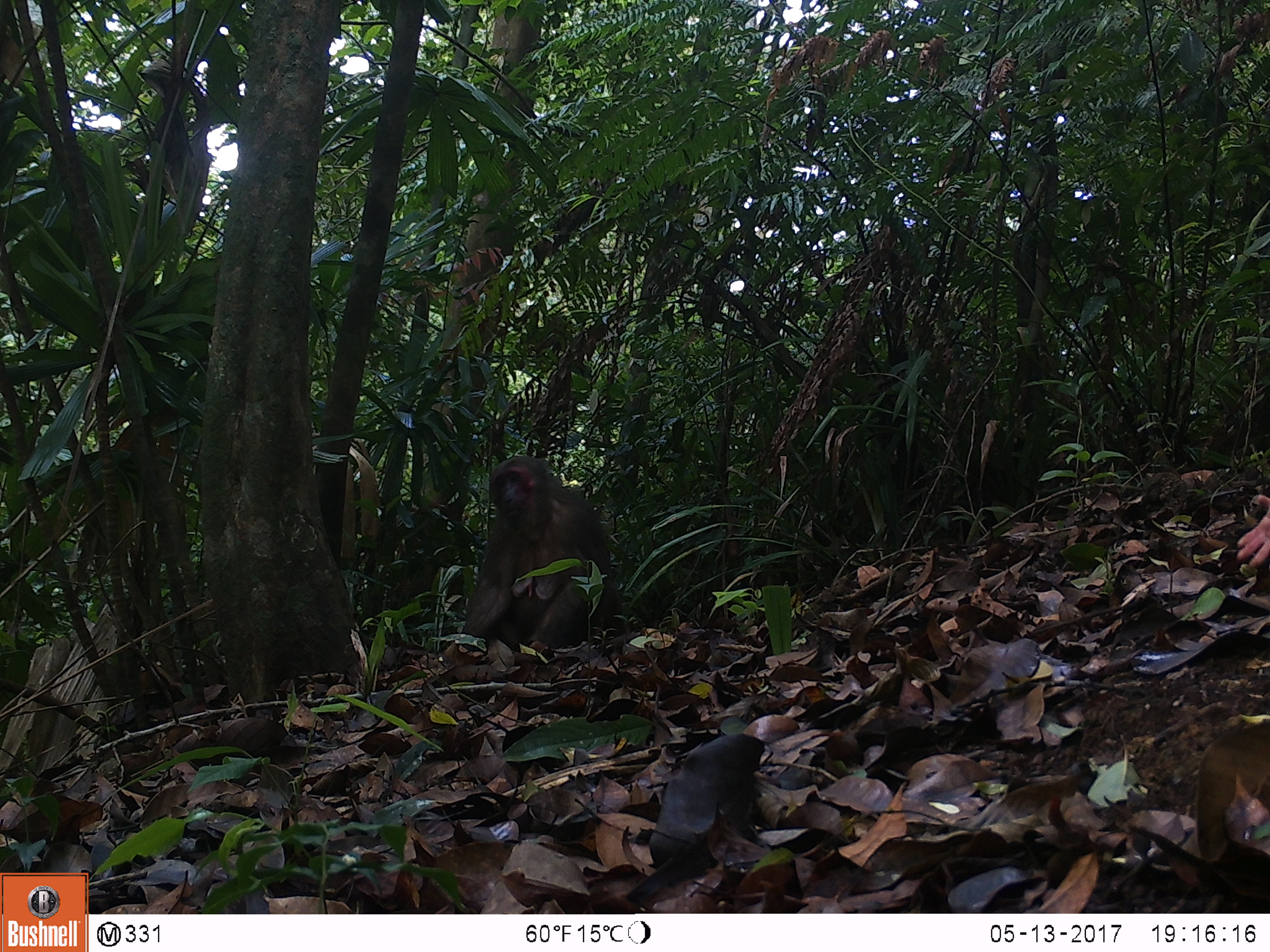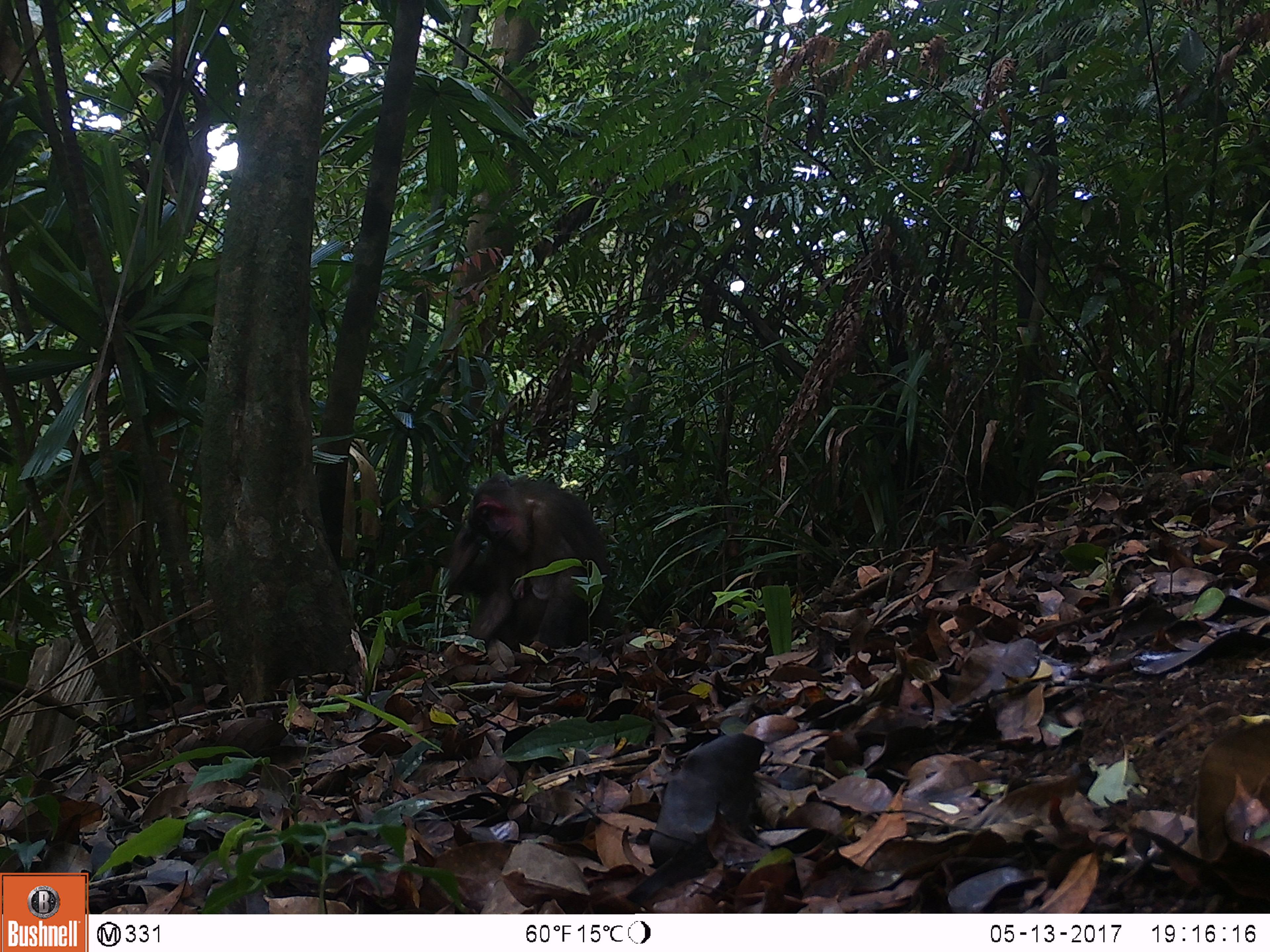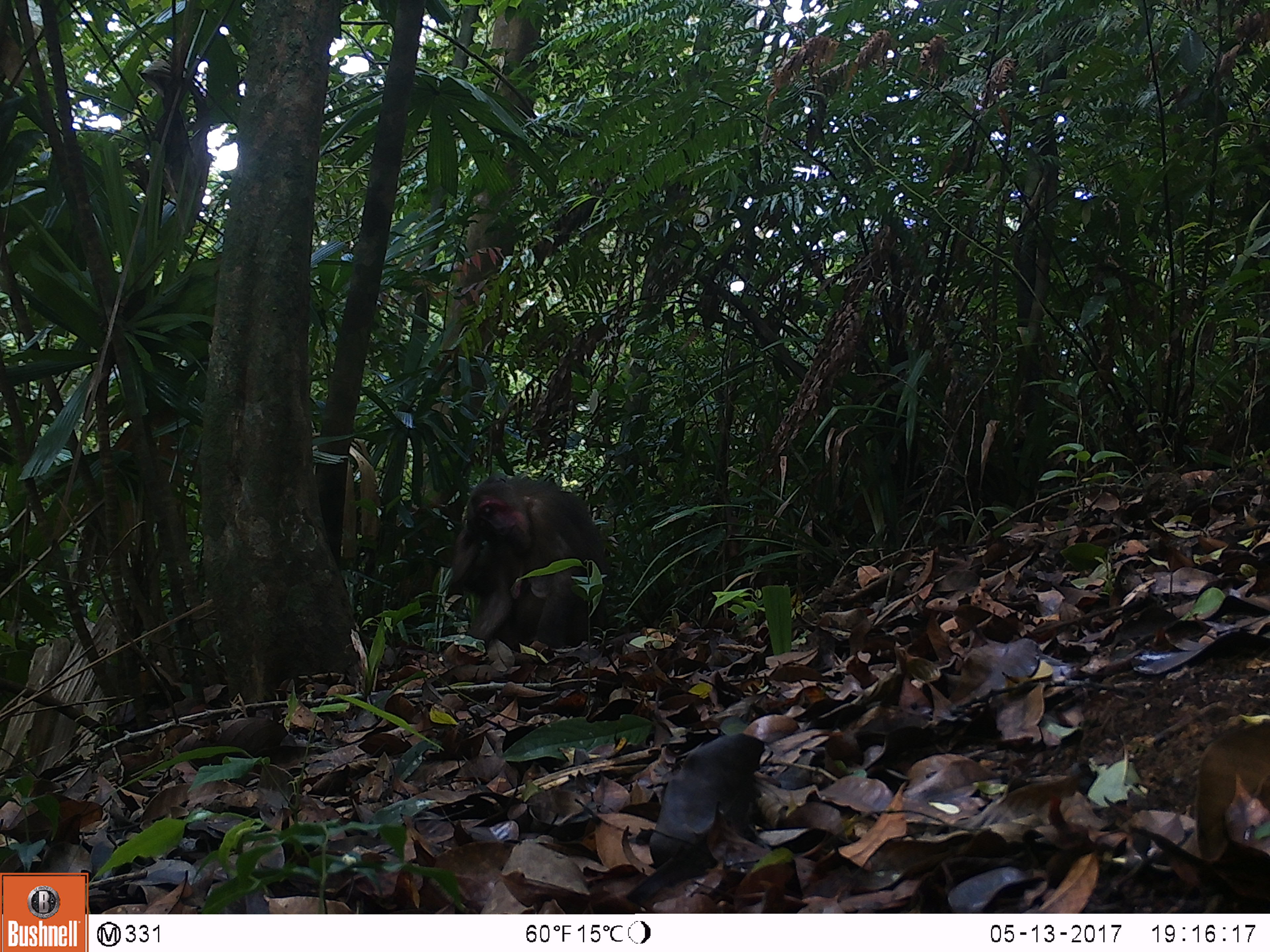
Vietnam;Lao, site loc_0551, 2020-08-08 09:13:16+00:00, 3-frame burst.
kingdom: Animalia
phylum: Chordata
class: Mammalia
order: Primates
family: Cercopithecidae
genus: Macaca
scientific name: Macaca arctoides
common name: stump-tailed macaque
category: stump tailed macaque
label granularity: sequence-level